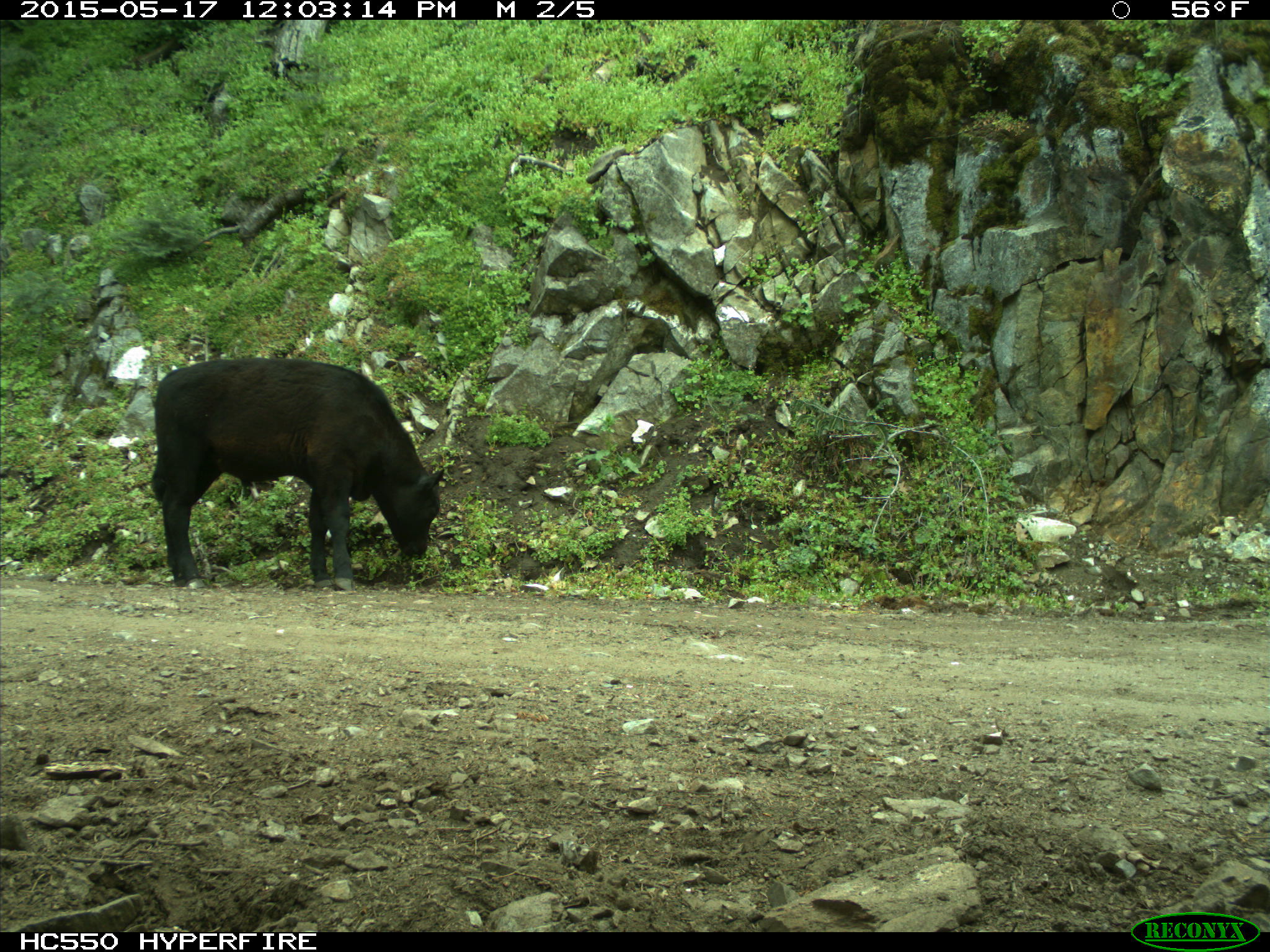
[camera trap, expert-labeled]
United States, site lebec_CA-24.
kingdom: Animalia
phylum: Chordata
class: Mammalia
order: Artiodactyla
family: Bovidae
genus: Bos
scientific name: Bos taurus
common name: domestic cow